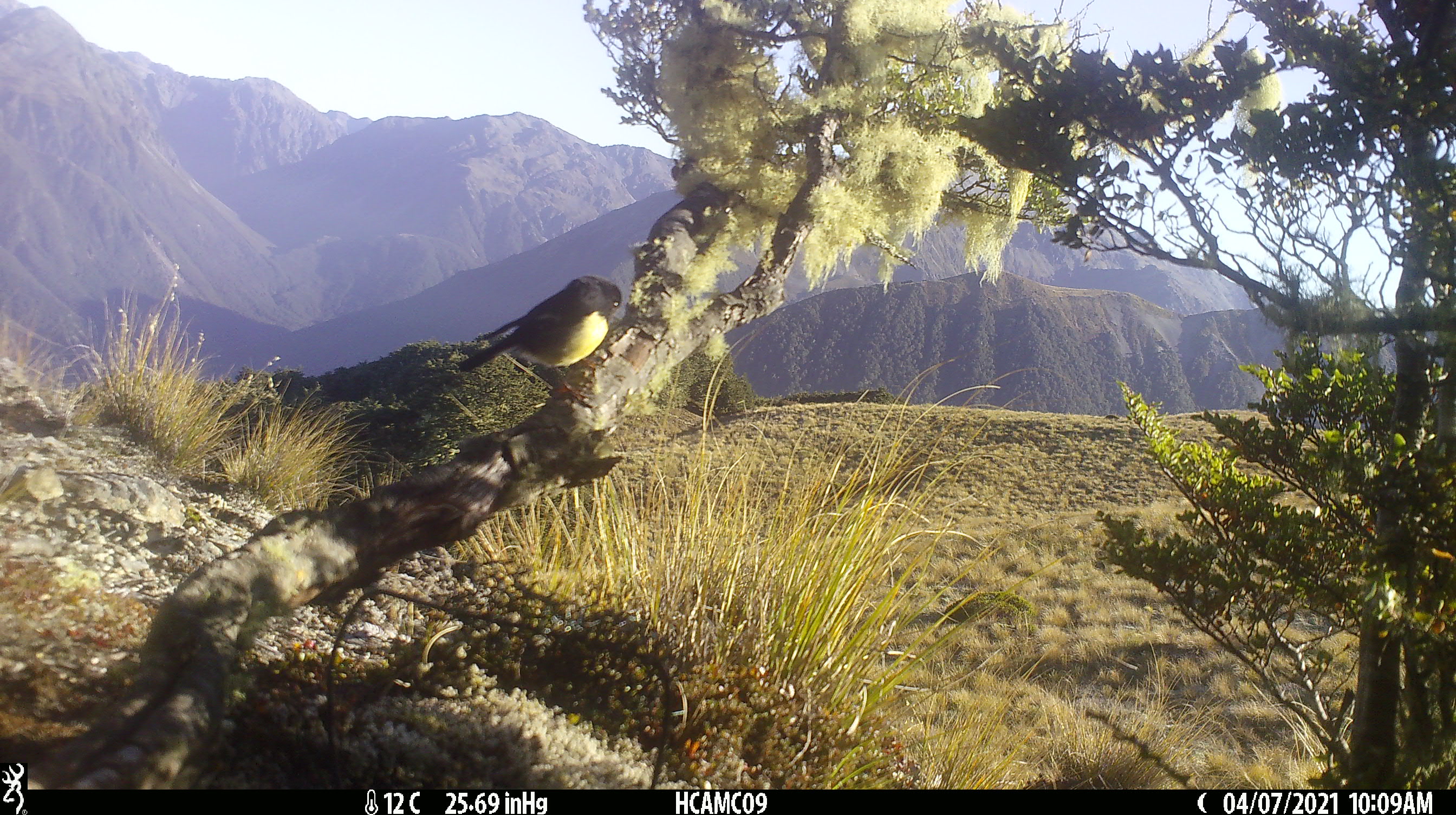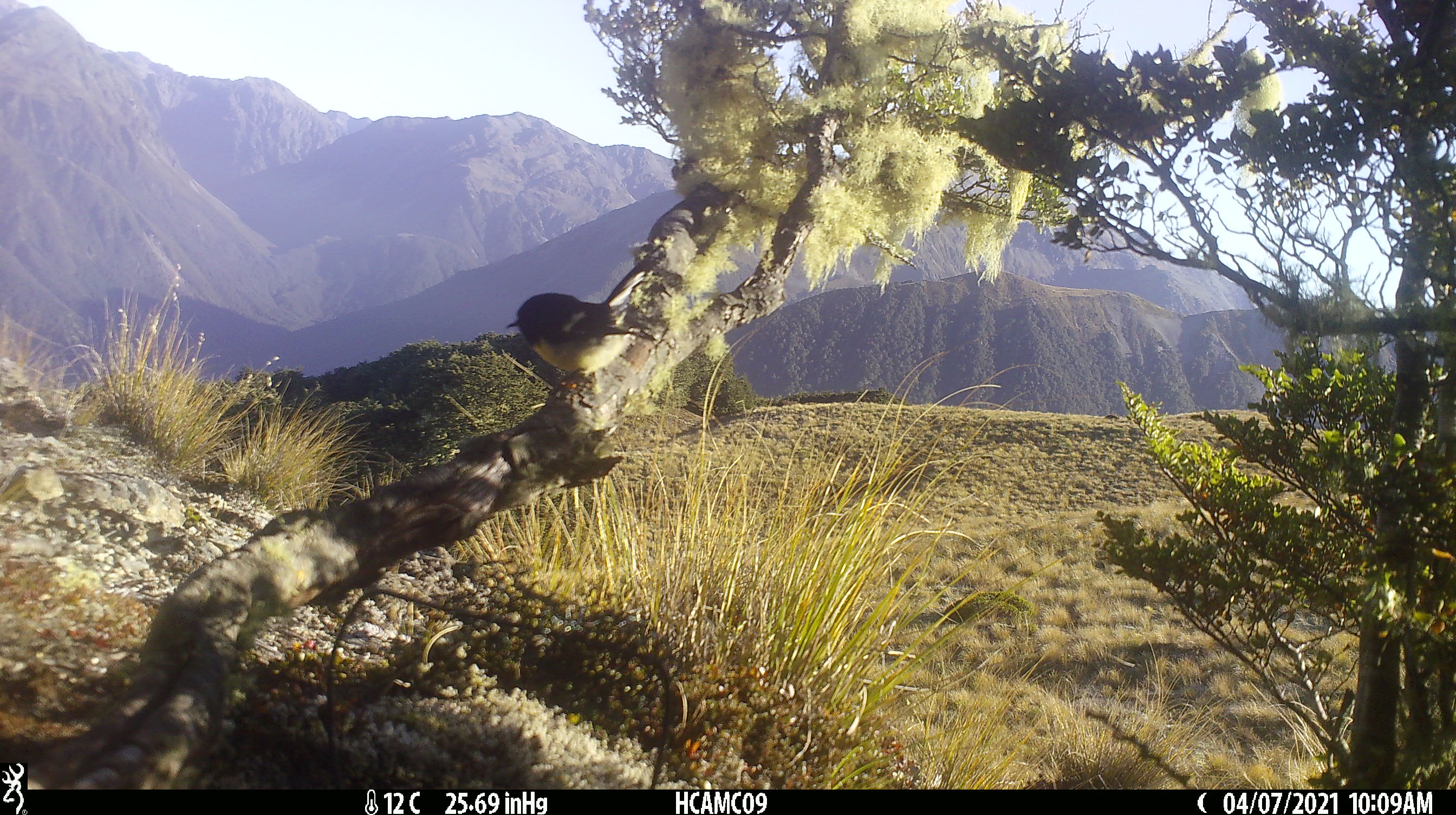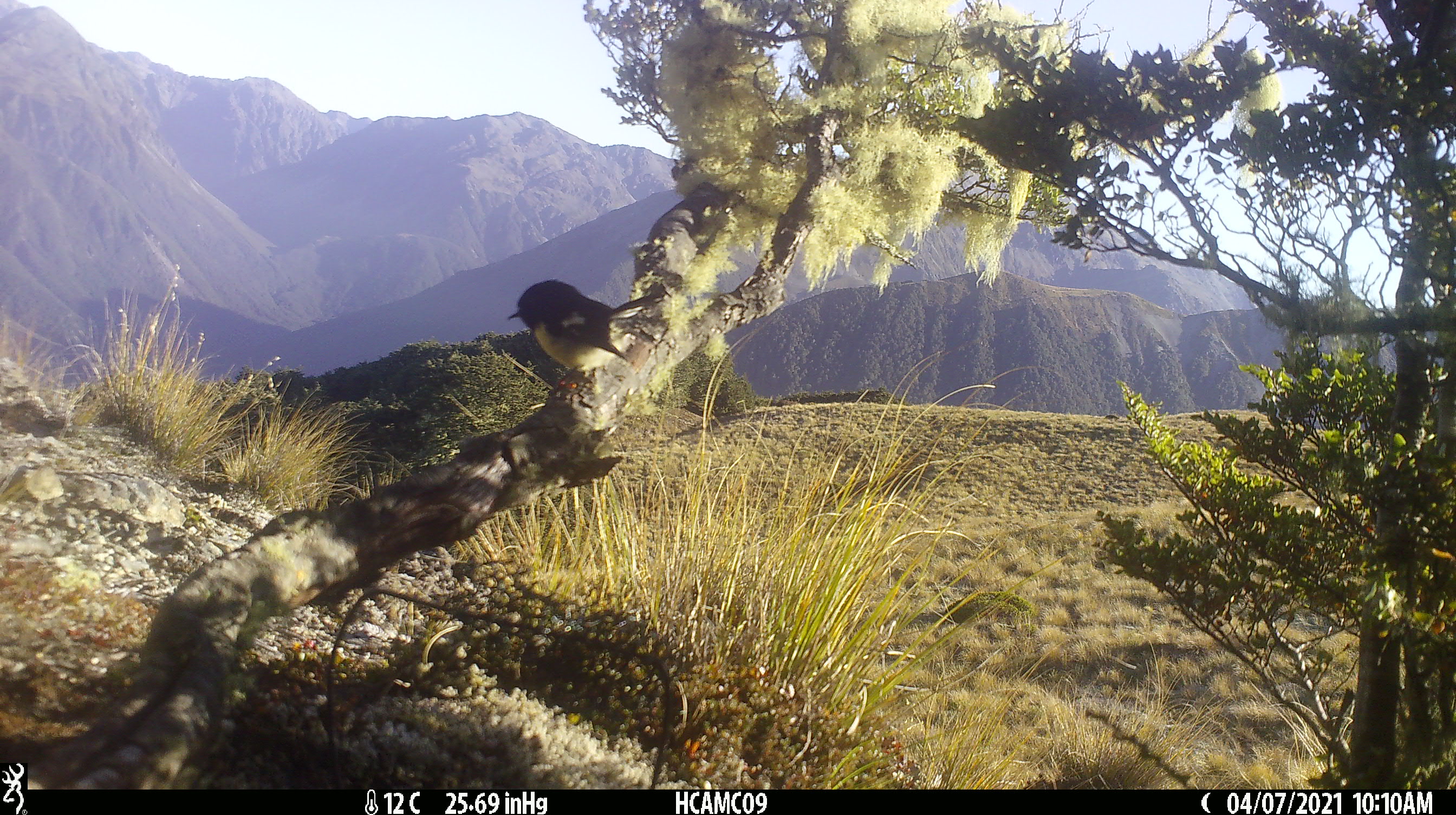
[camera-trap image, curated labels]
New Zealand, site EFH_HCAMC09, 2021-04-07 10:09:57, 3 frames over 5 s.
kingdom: Animalia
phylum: Chordata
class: Aves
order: Passeriformes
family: Petroicidae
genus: Petroica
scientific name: Petroica macrocephala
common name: tomtit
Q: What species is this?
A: Tomtit (Petroica macrocephala).